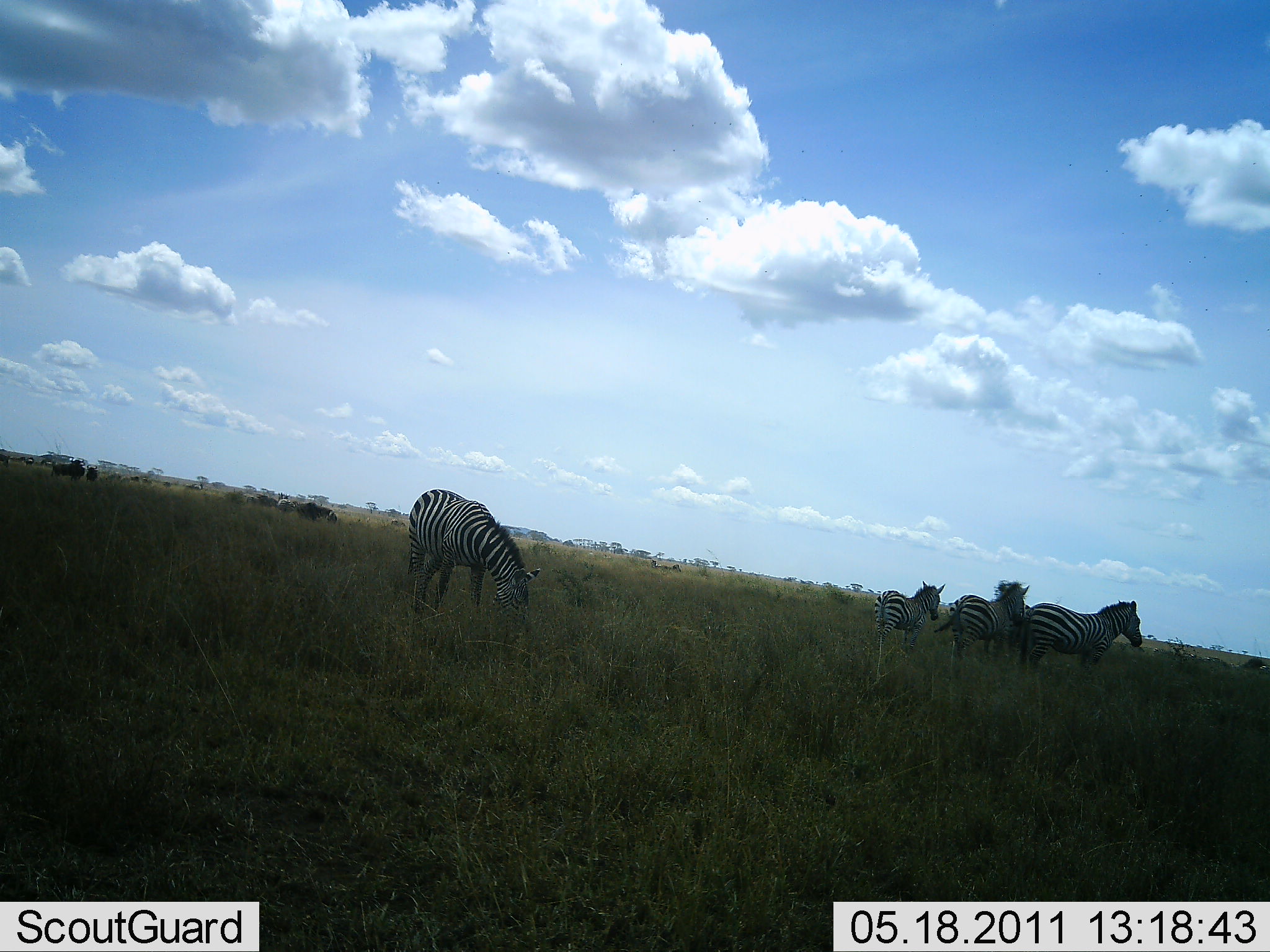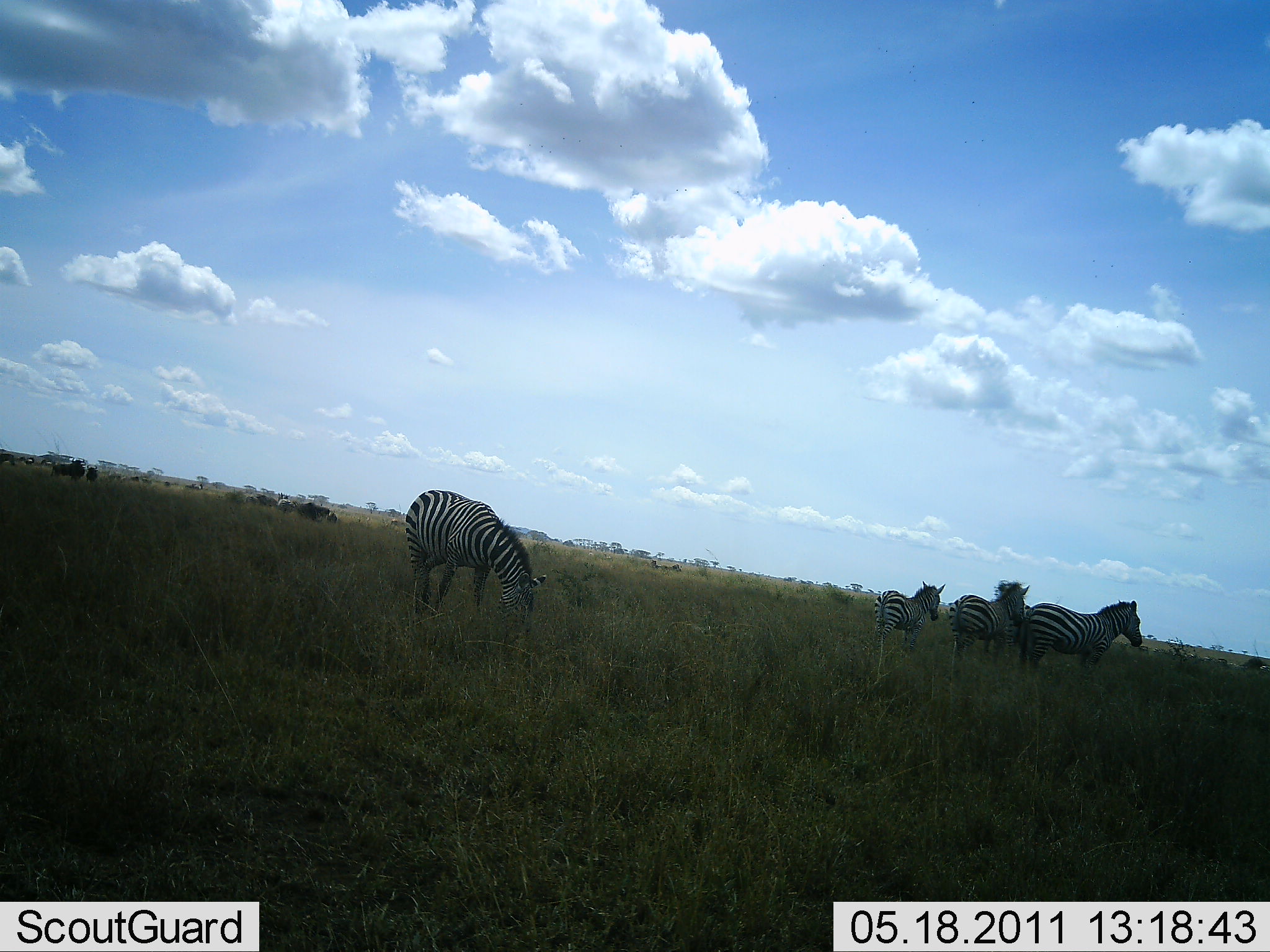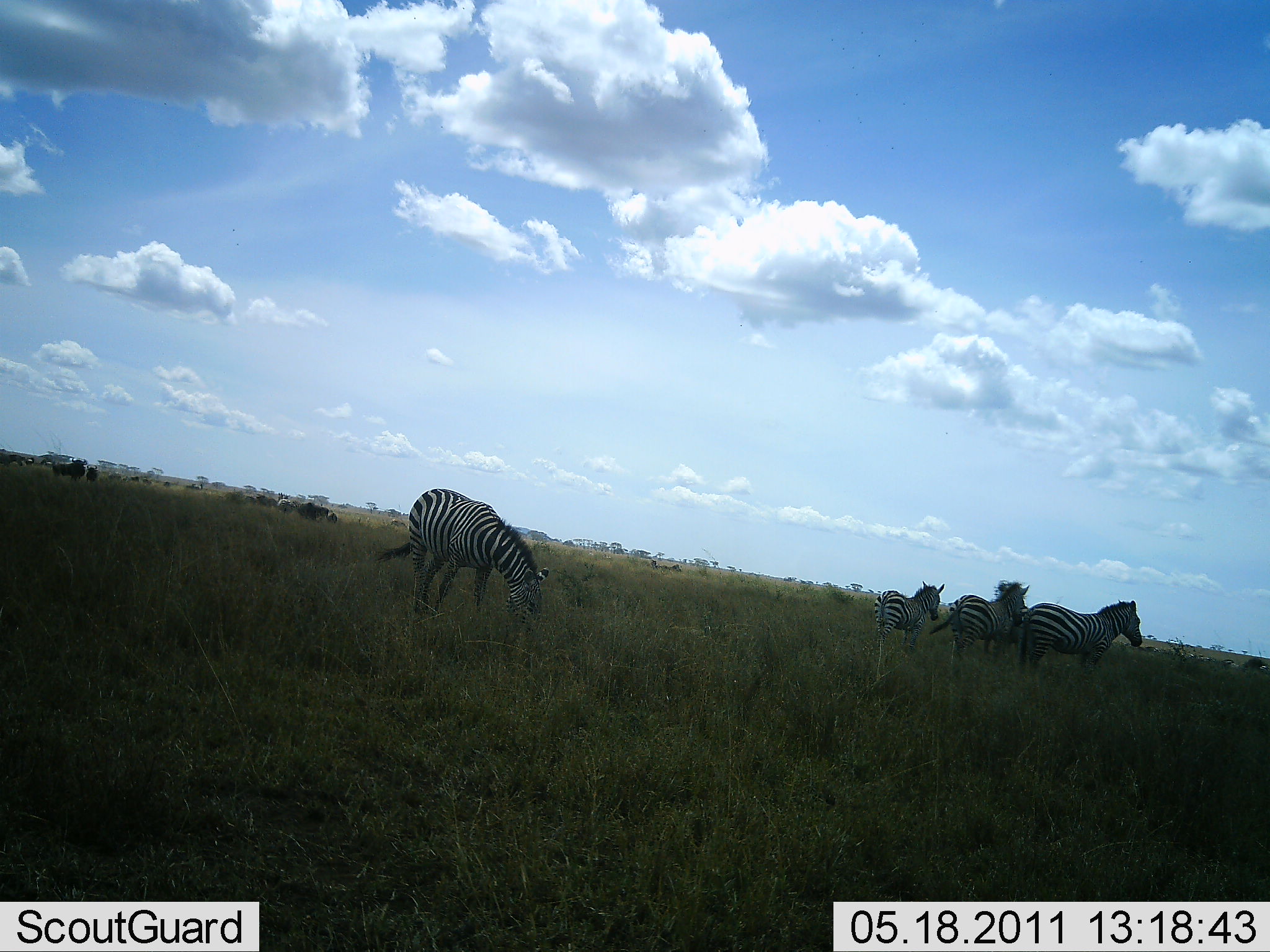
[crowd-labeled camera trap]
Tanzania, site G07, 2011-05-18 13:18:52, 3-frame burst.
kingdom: Animalia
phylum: Chordata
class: Mammalia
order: Perissodactyla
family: Equidae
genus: Equus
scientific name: Equus quagga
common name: plains zebra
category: zebra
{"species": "zebra (plains zebra) (Equus quagga)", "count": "4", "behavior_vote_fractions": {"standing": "82%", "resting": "0%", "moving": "36%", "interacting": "0%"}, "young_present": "9%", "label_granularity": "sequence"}